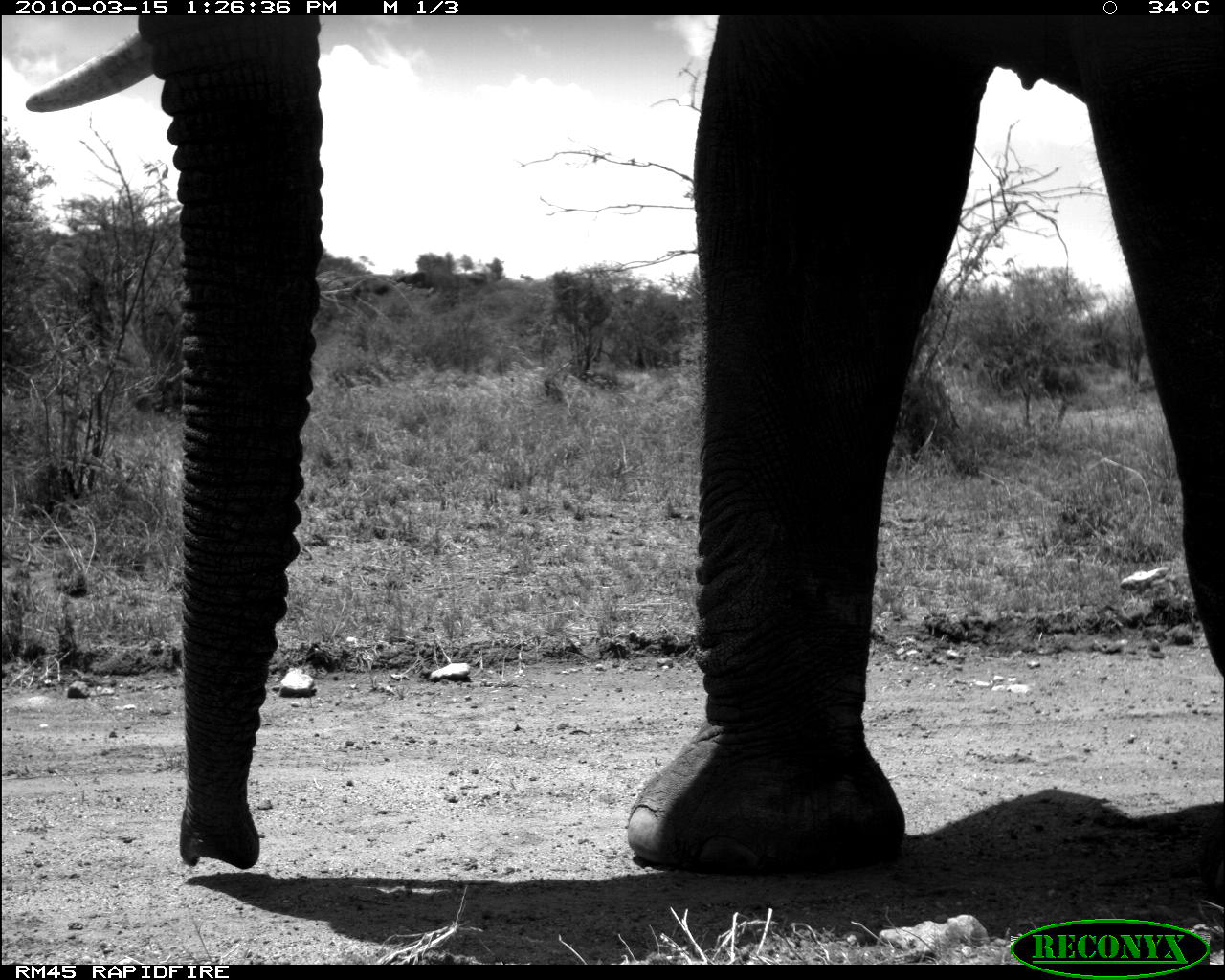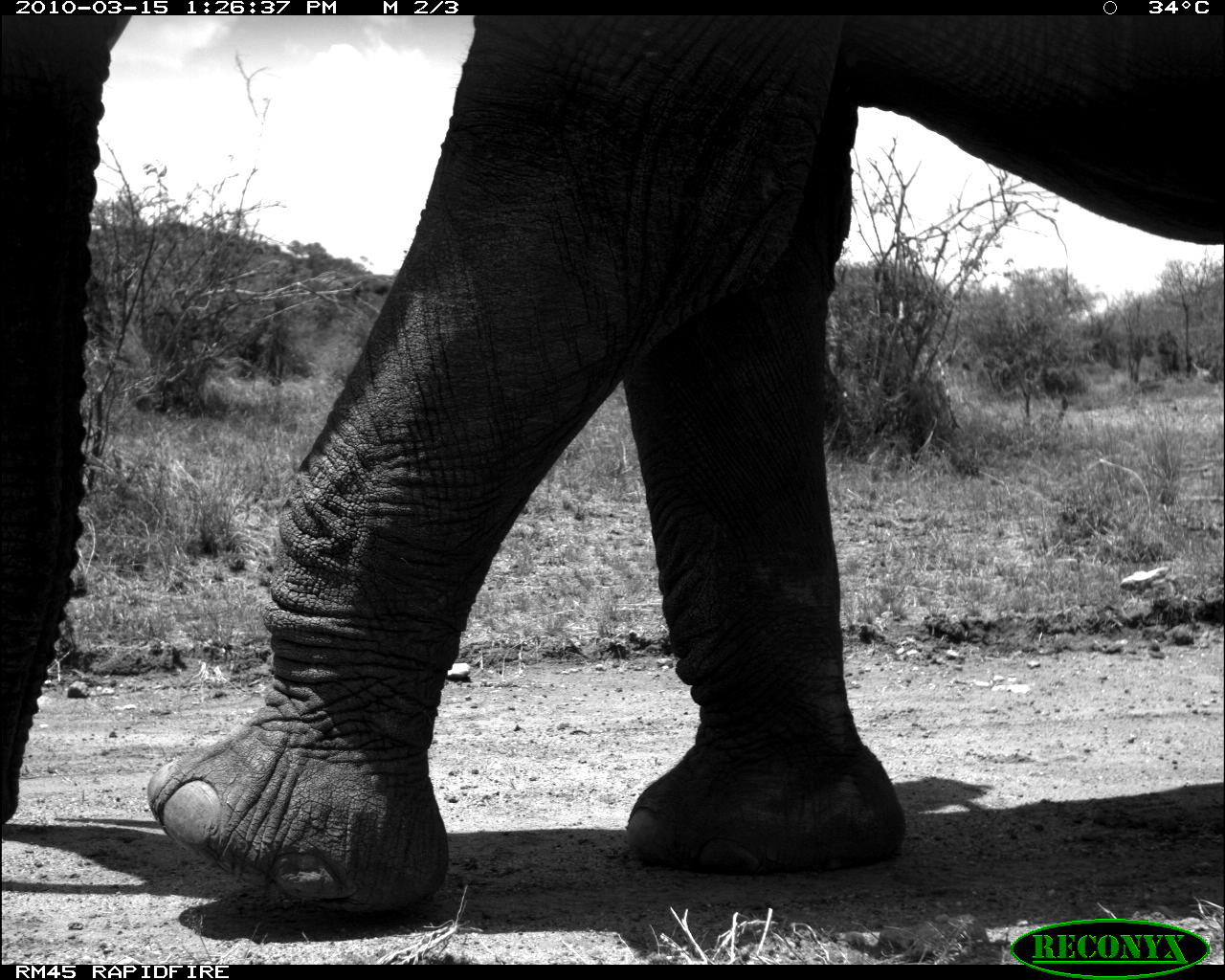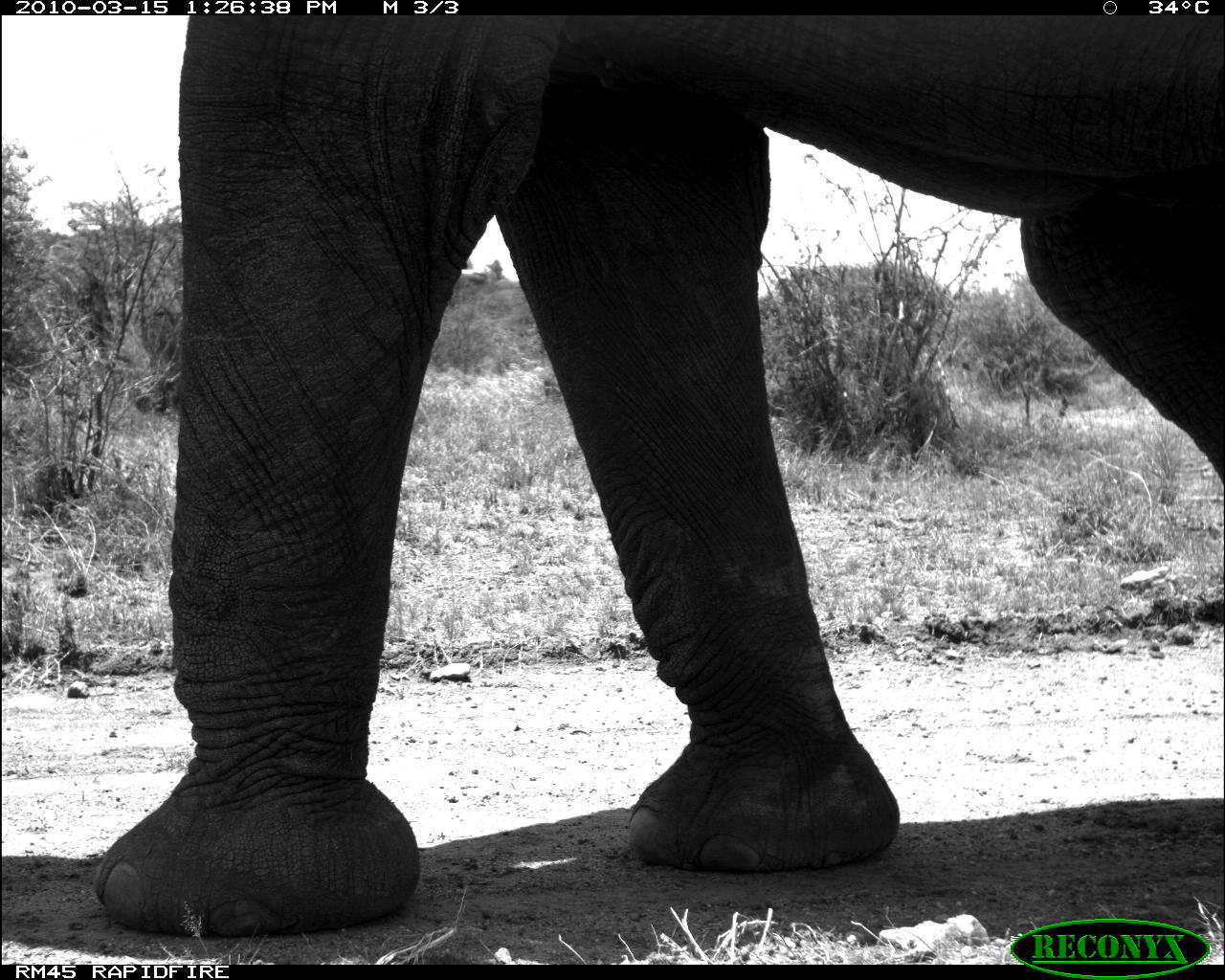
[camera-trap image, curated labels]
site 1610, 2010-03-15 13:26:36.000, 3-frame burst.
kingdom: Animalia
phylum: Chordata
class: Mammalia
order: Proboscidea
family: Elephantidae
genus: Loxodonta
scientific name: Loxodonta africana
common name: african bush elephant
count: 1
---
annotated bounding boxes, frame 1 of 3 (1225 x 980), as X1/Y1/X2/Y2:
loxodonta africana: 23/17/1225/881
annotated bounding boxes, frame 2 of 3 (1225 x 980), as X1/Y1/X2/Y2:
loxodonta africana: 2/15/1224/905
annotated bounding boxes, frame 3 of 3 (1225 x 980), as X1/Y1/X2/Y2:
loxodonta africana: 92/20/1224/935